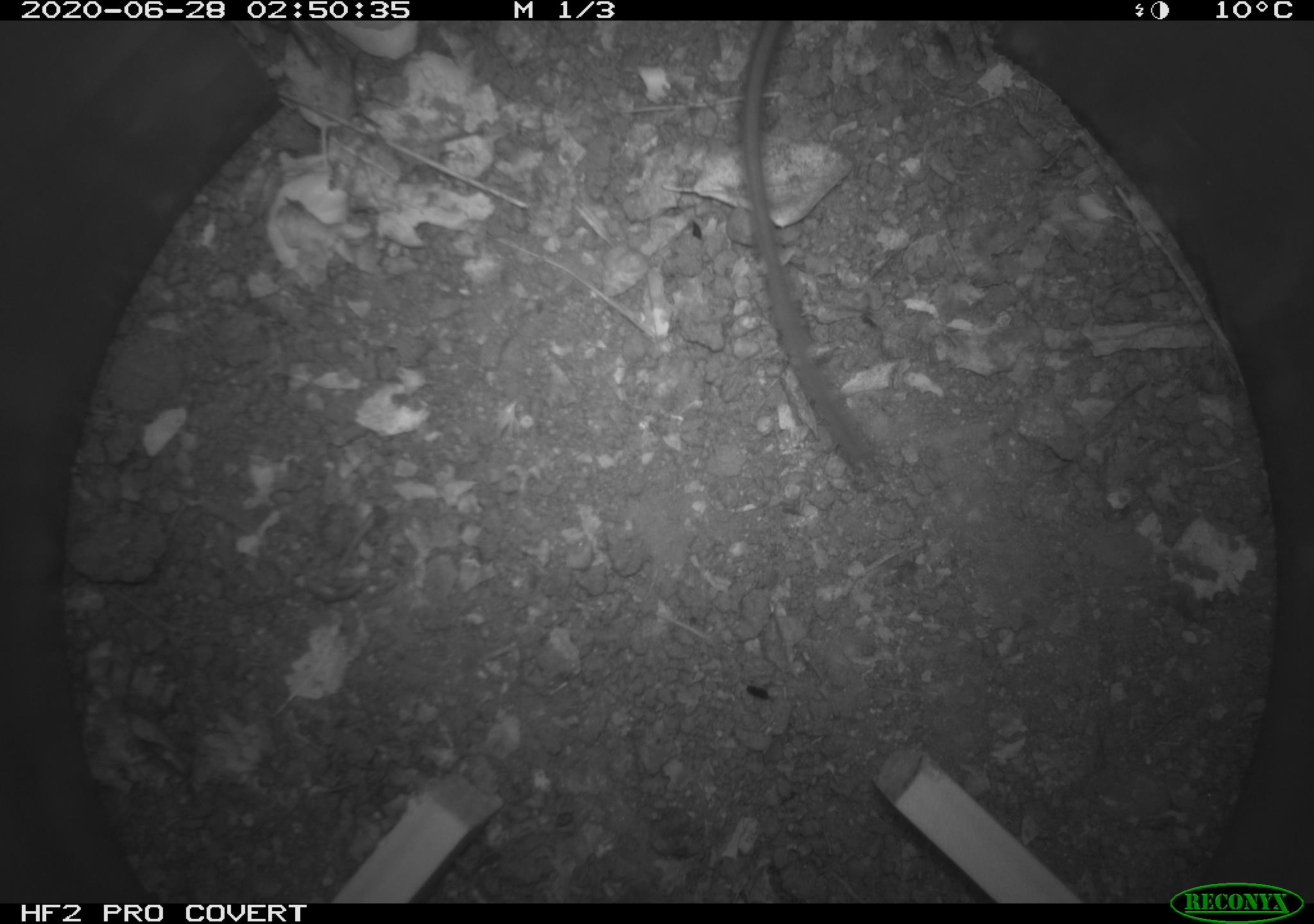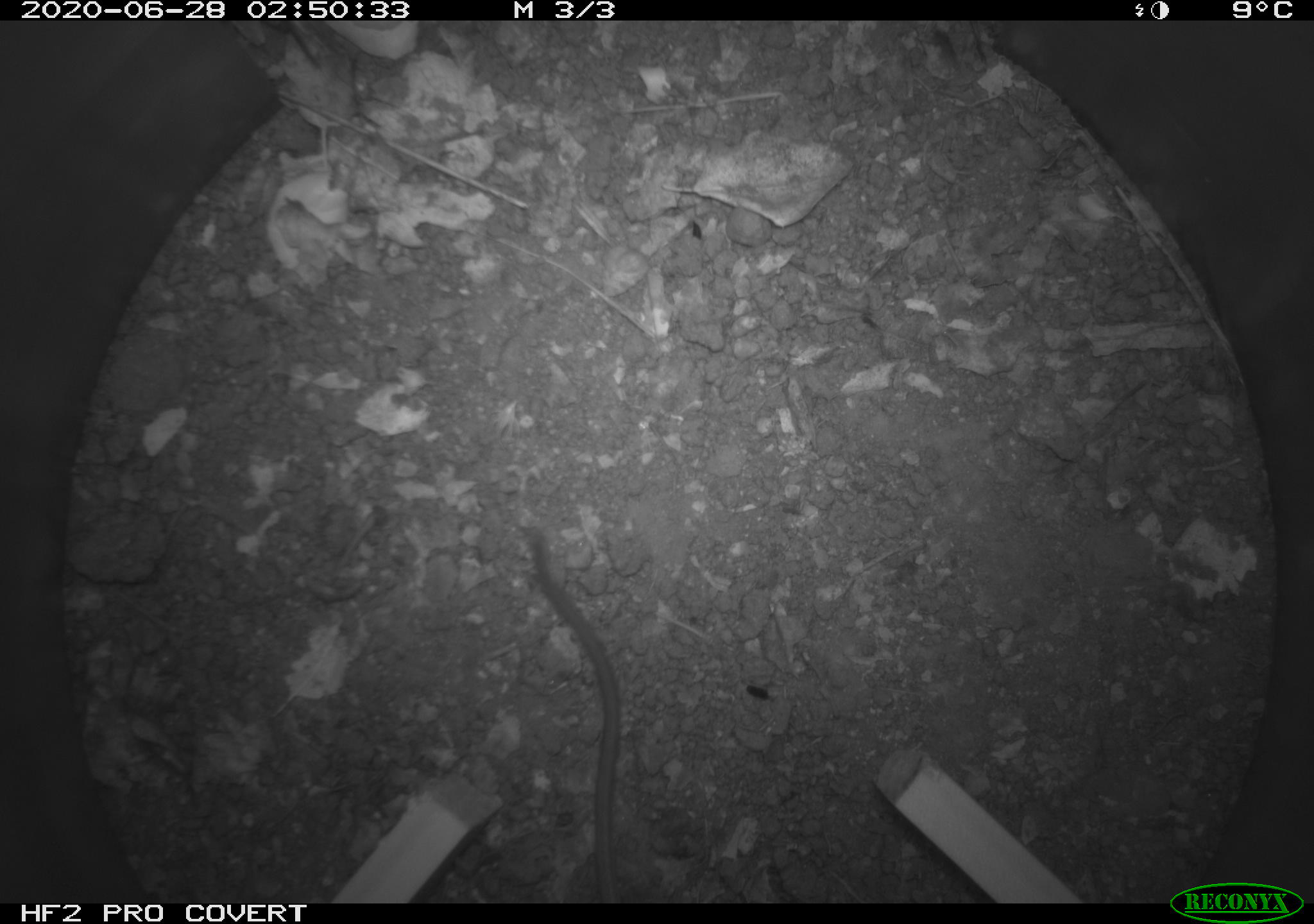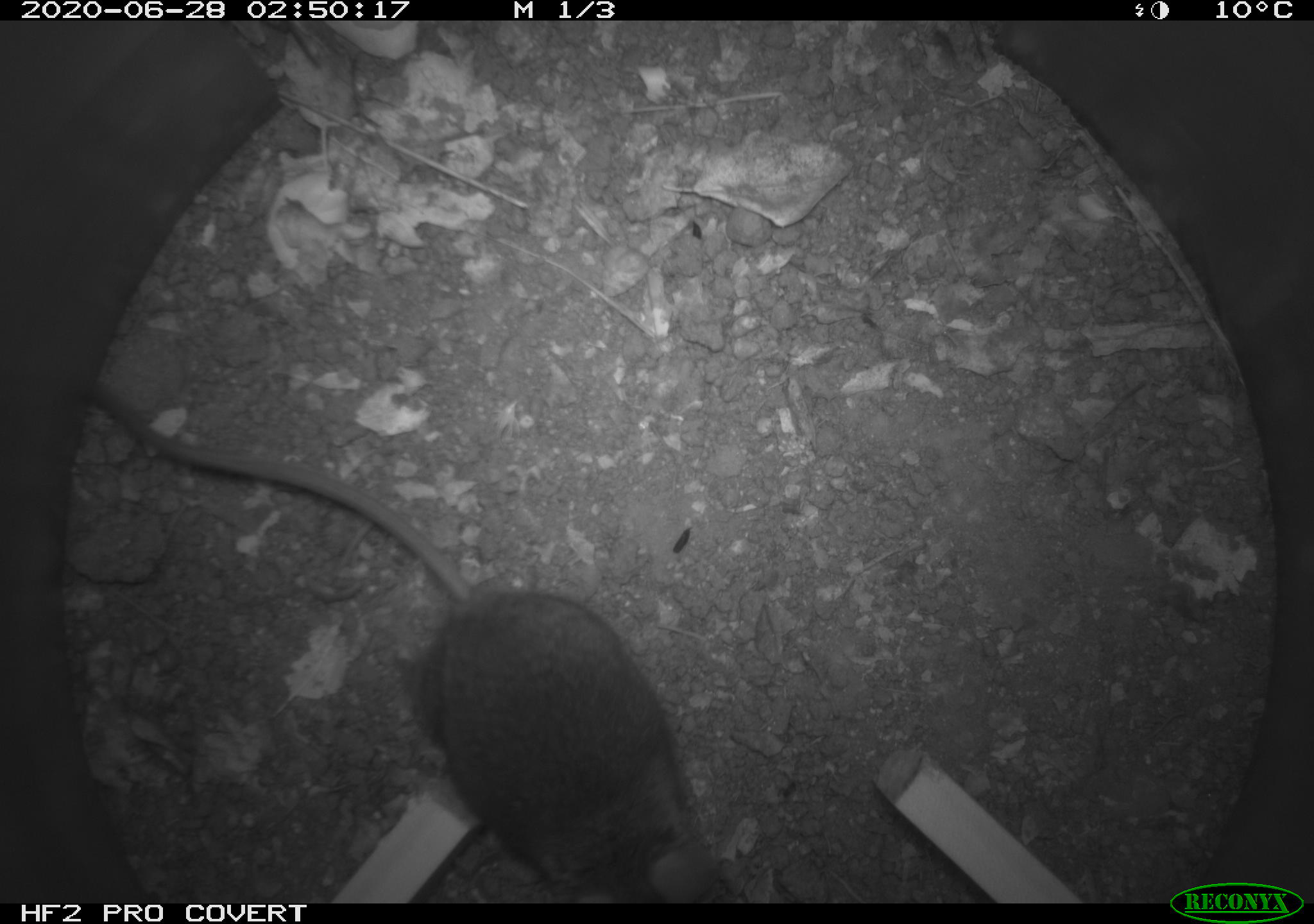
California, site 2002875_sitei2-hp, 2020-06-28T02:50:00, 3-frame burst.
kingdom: Animalia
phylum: Chordata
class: Mammalia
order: Rodentia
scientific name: Rodentia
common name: rodent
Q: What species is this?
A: Rodent (Rodentia).